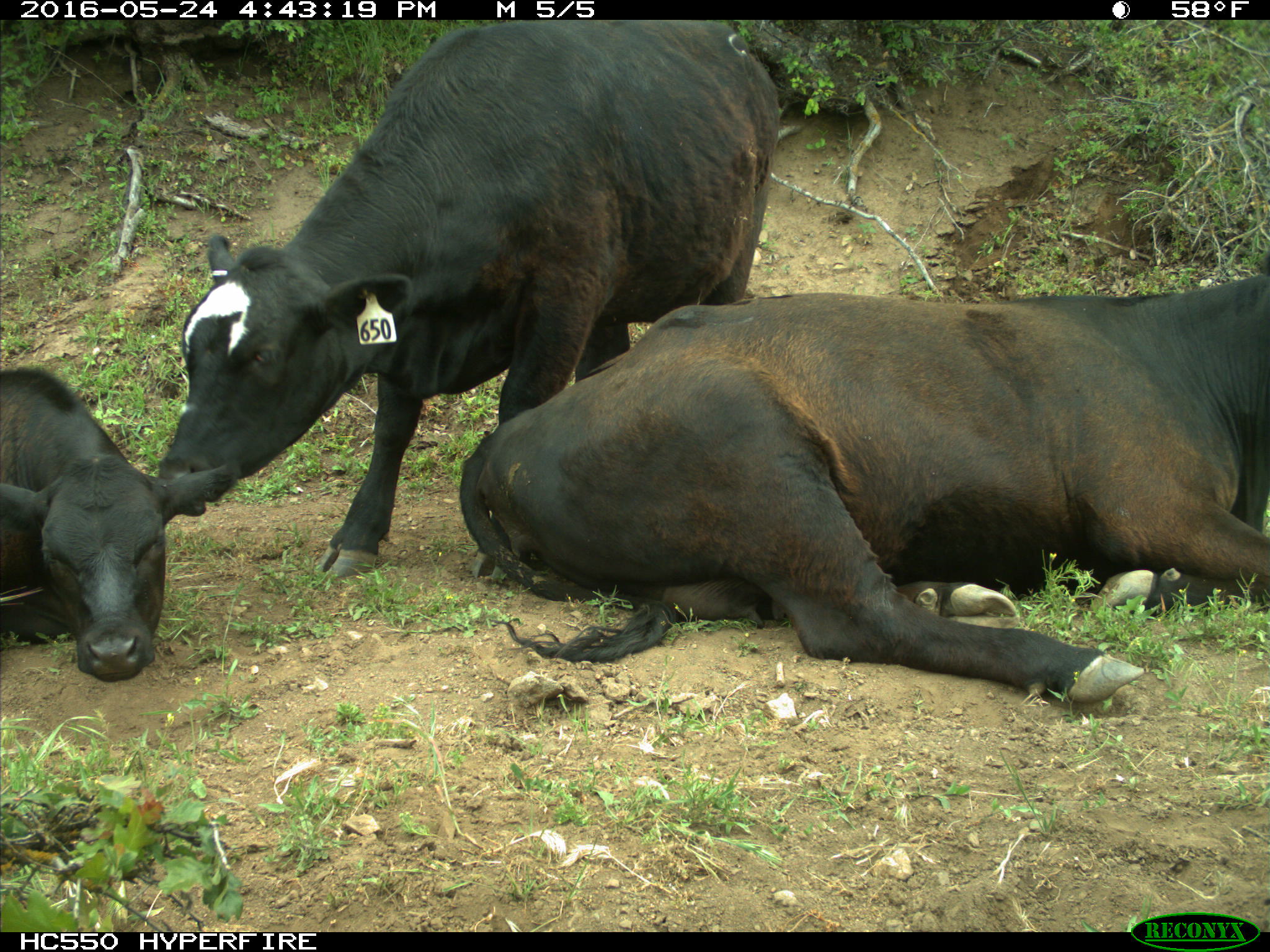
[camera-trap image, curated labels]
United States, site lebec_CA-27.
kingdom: Animalia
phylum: Chordata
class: Mammalia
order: Artiodactyla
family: Bovidae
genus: Bos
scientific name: Bos taurus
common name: domestic cow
Bos taurus (domestic cow).